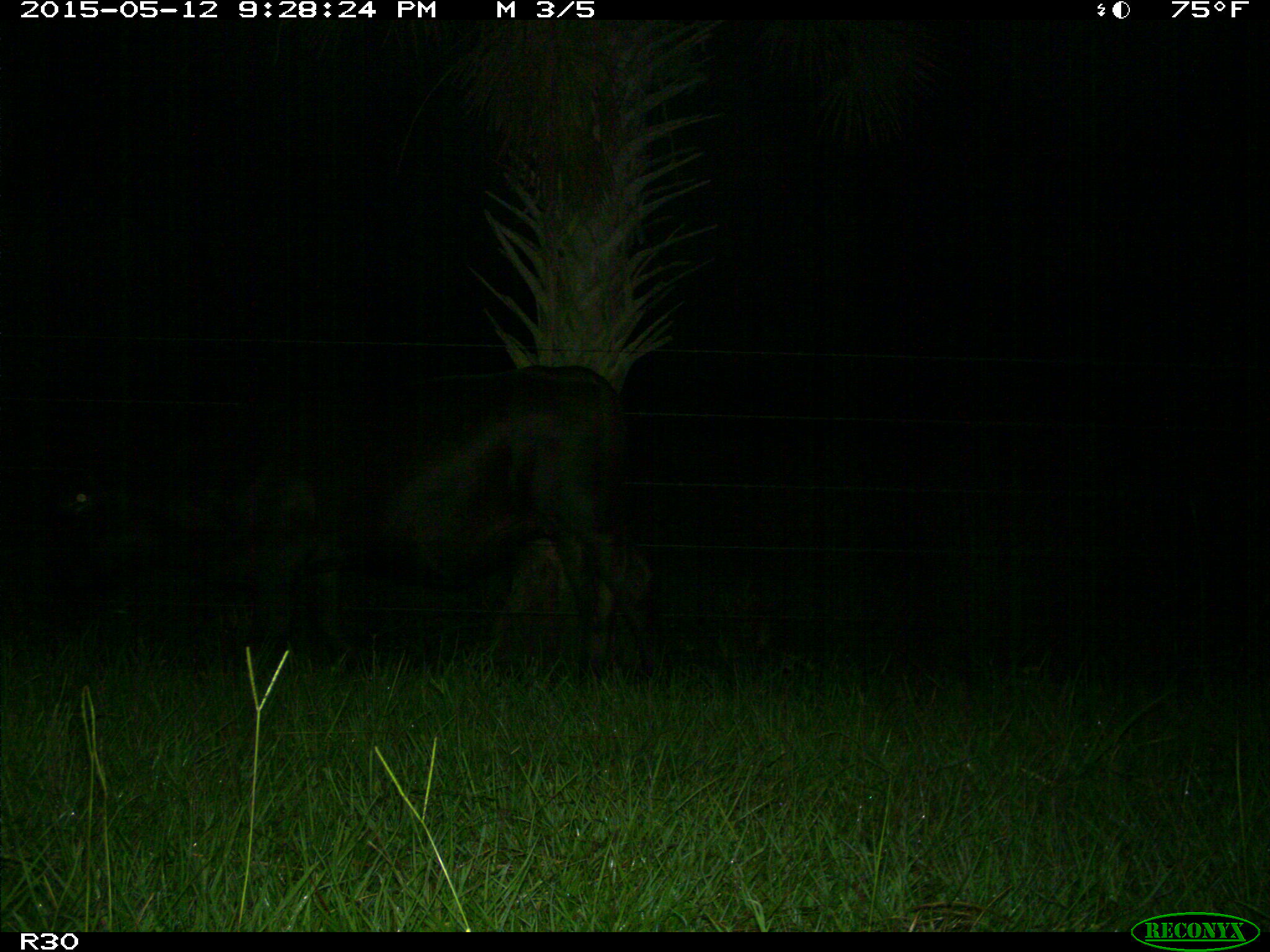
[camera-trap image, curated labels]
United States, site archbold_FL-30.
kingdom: Animalia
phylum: Chordata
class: Mammalia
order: Artiodactyla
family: Bovidae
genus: Bos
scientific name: Bos taurus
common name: domestic cow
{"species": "Bos taurus (domestic cow)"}